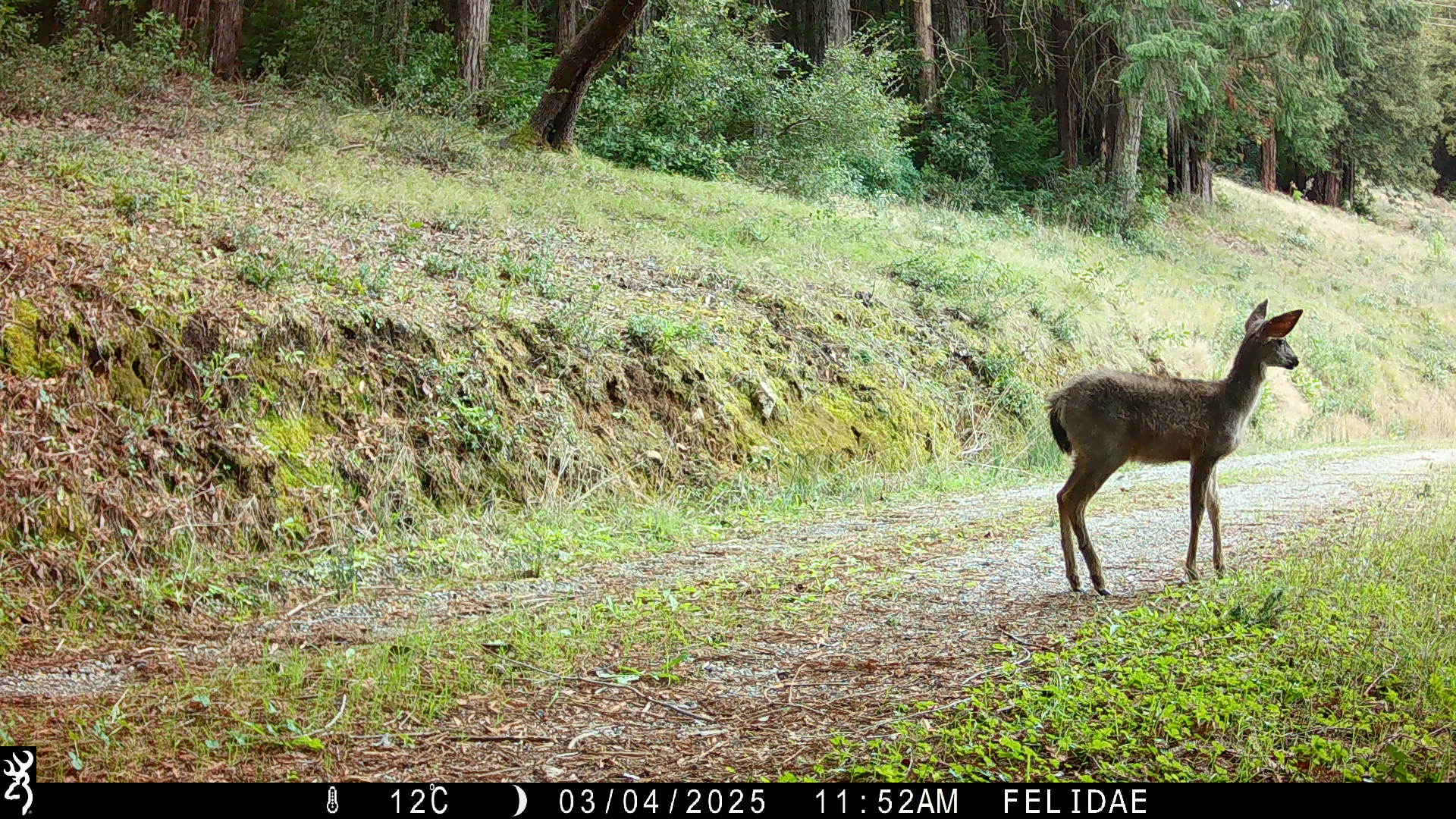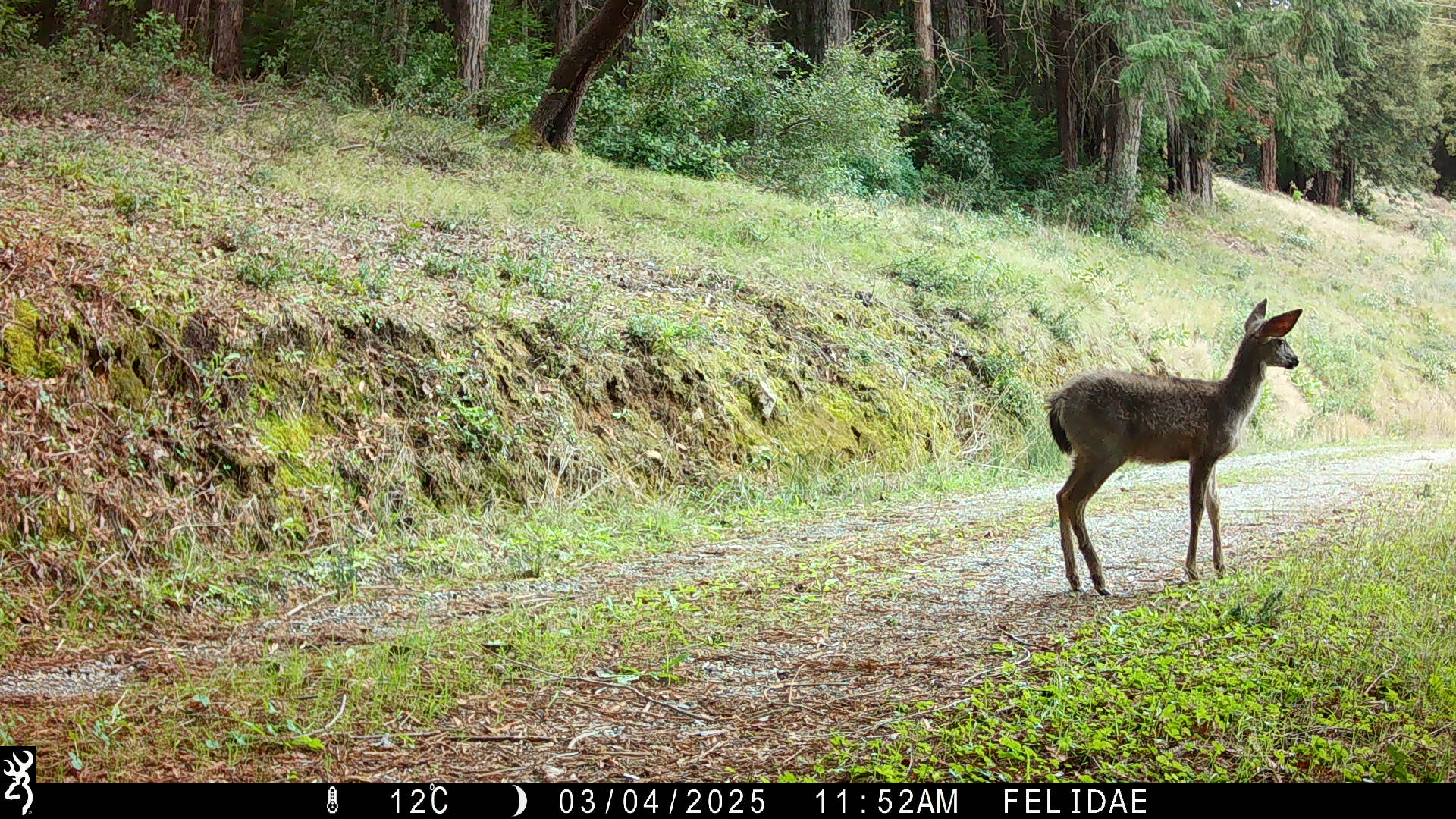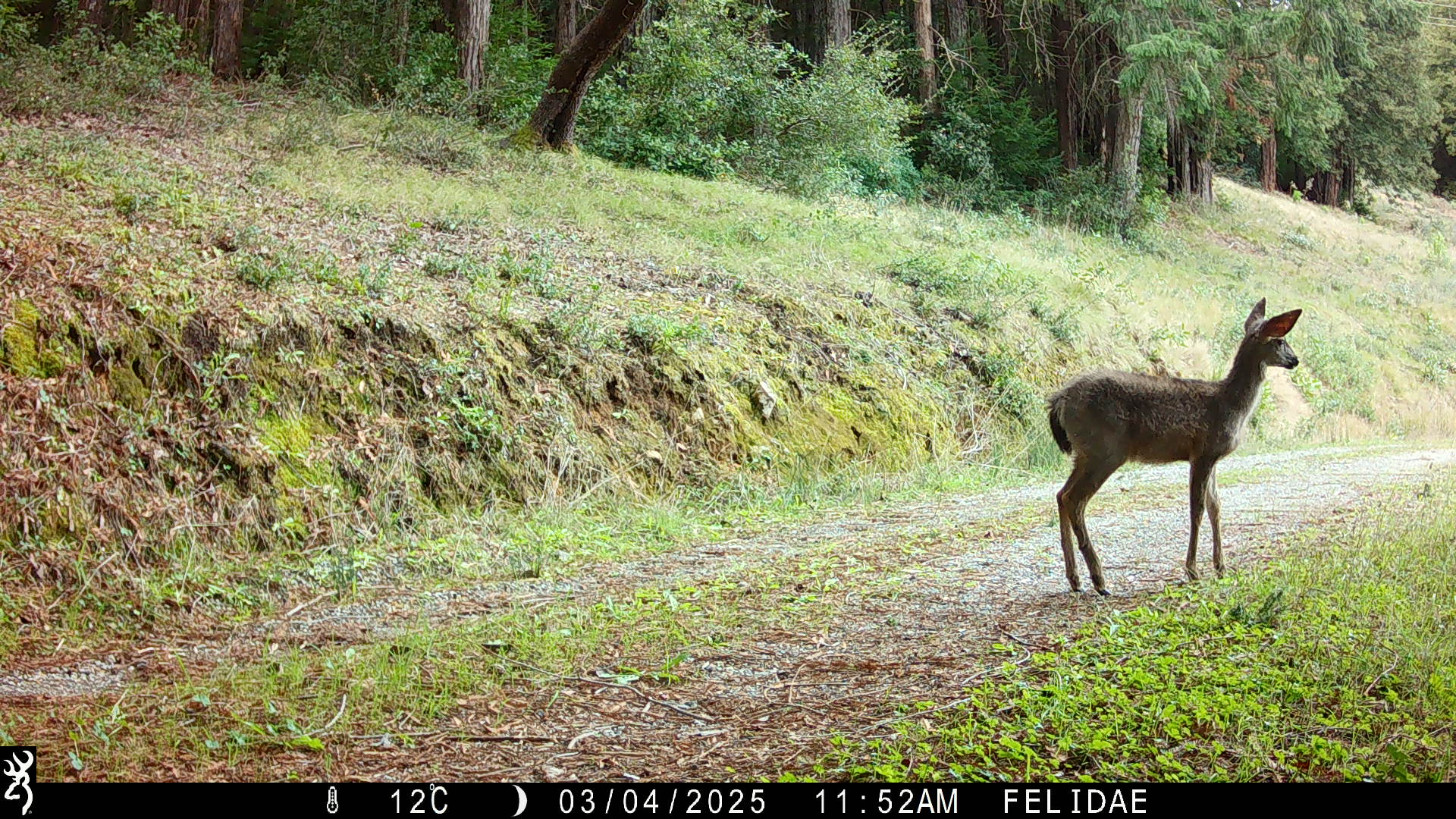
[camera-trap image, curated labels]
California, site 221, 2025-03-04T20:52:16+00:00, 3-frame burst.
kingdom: Animalia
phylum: Chordata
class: Mammalia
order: Artiodactyla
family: Cervidae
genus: Odocoileus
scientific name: Odocoileus hemionus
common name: mule deer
Mule deer (Odocoileus hemionus).